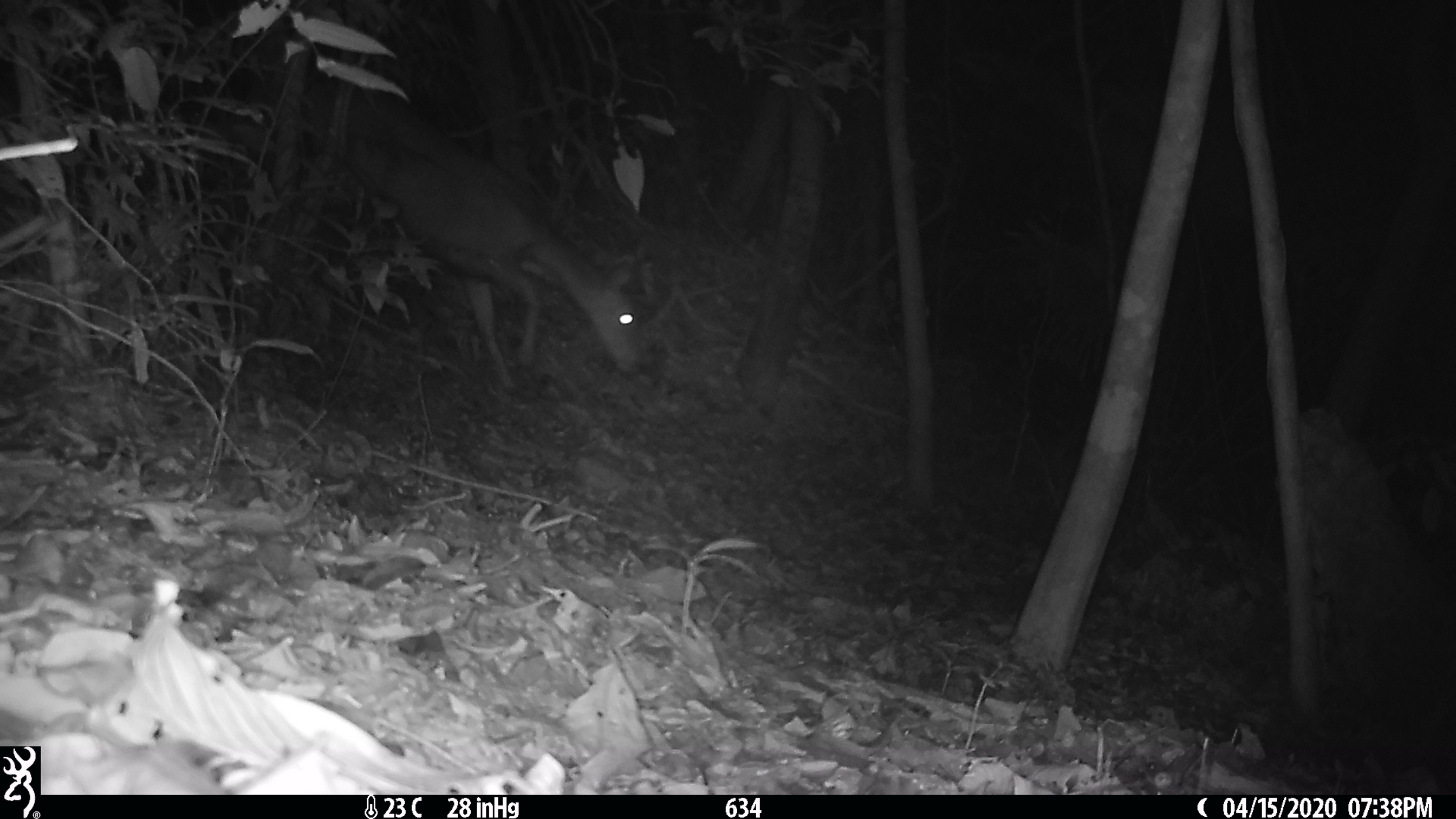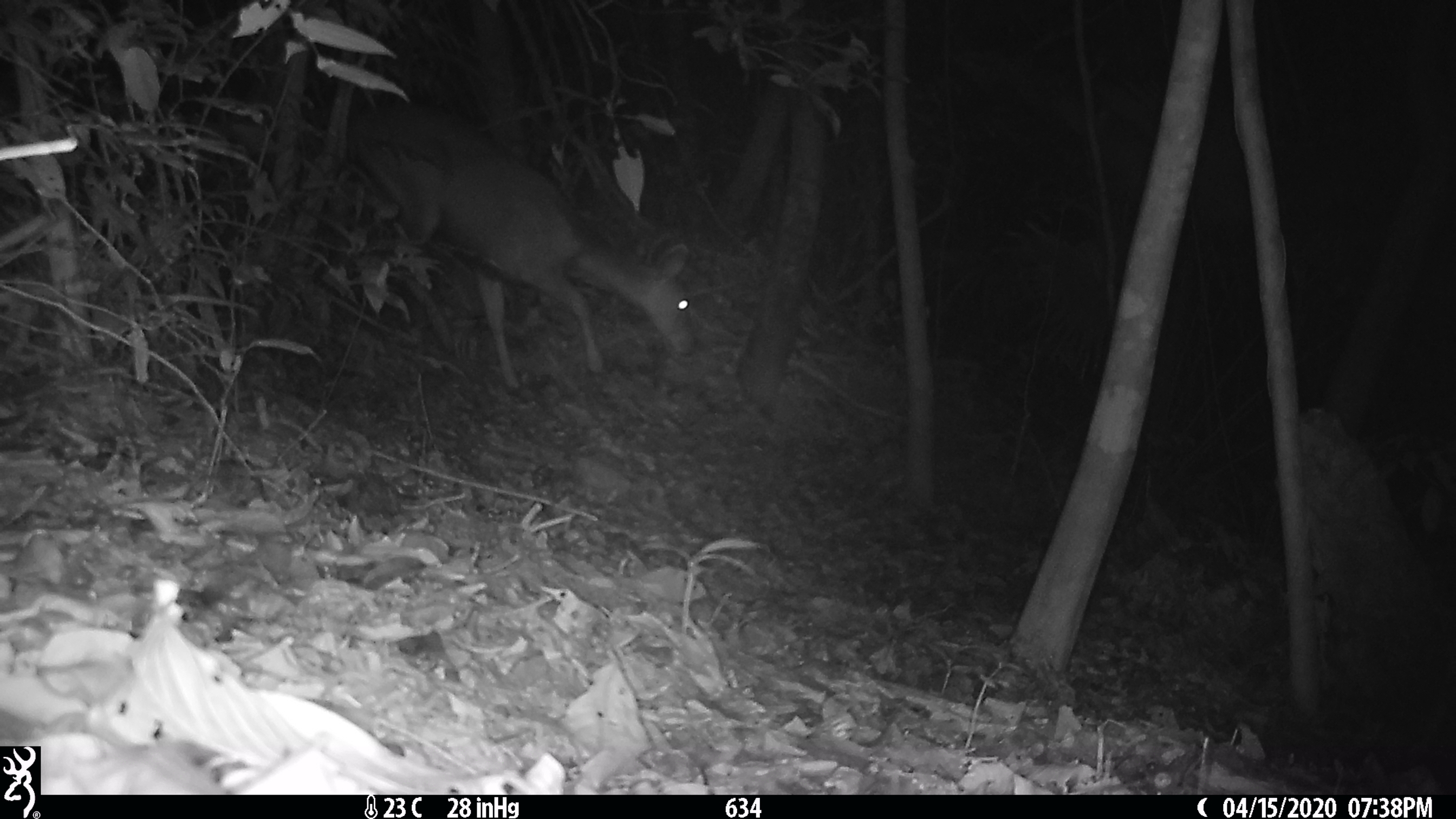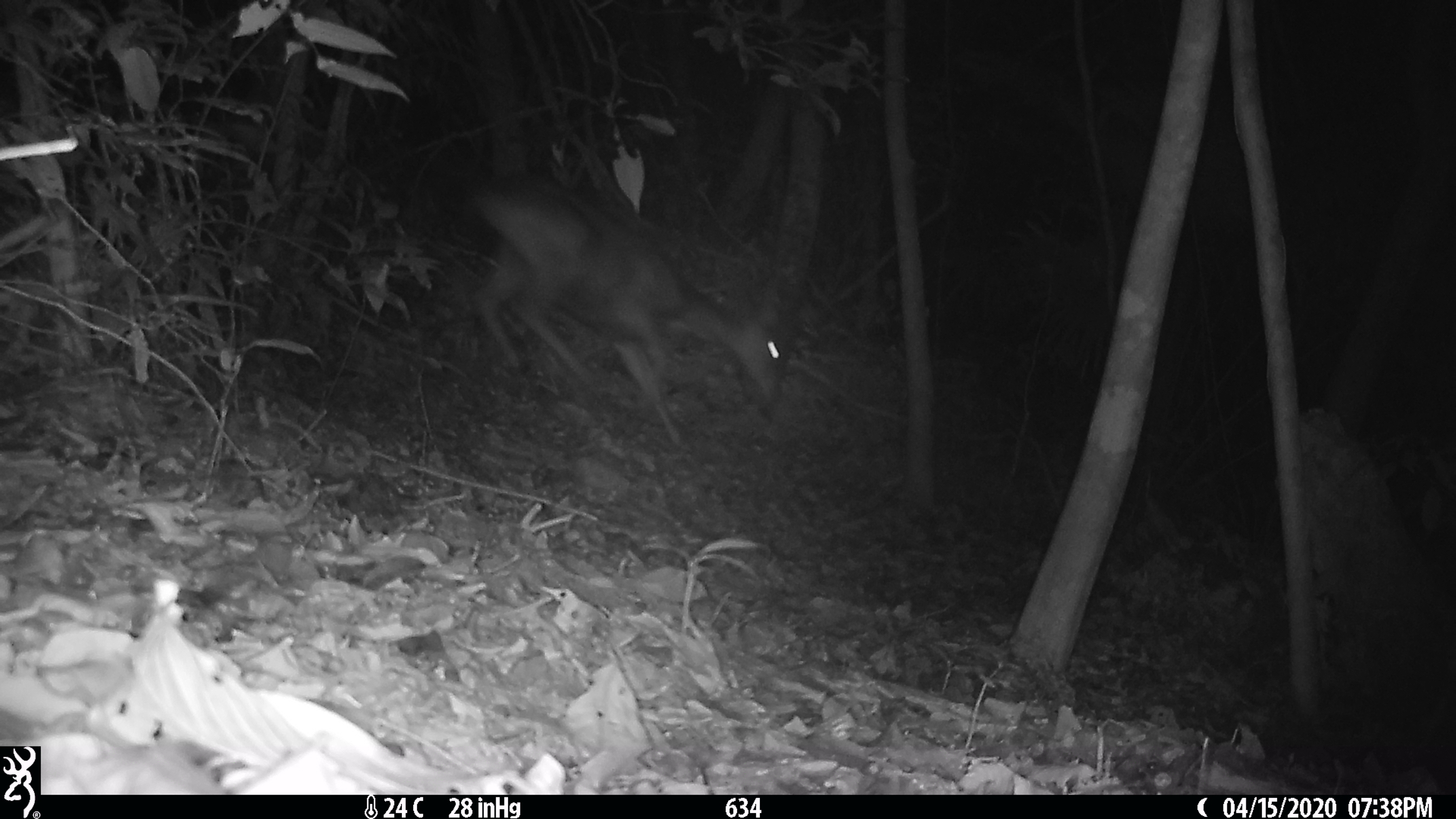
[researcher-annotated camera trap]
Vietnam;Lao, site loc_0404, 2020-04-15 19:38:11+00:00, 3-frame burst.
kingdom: Animalia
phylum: Chordata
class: Mammalia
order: Artiodactyla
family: Cervidae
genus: Rusa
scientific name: Rusa unicolor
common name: sambar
Sambar (Rusa unicolor). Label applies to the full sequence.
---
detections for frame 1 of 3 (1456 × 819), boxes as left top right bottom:
sambar: 257 51 639 391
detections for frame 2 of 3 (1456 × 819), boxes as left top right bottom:
sambar: 348 103 696 390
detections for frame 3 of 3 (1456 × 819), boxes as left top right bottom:
sambar: 470 176 781 447